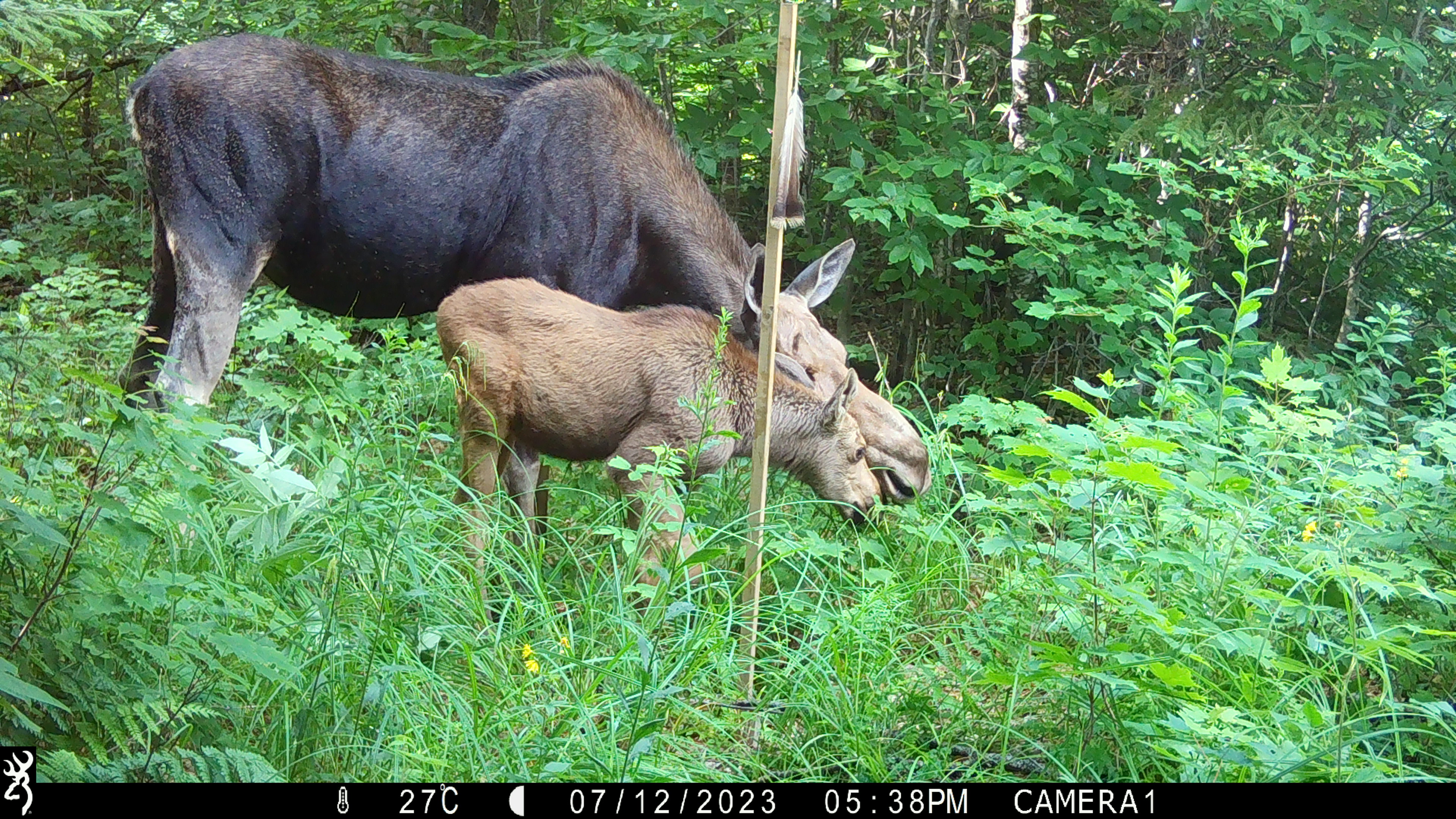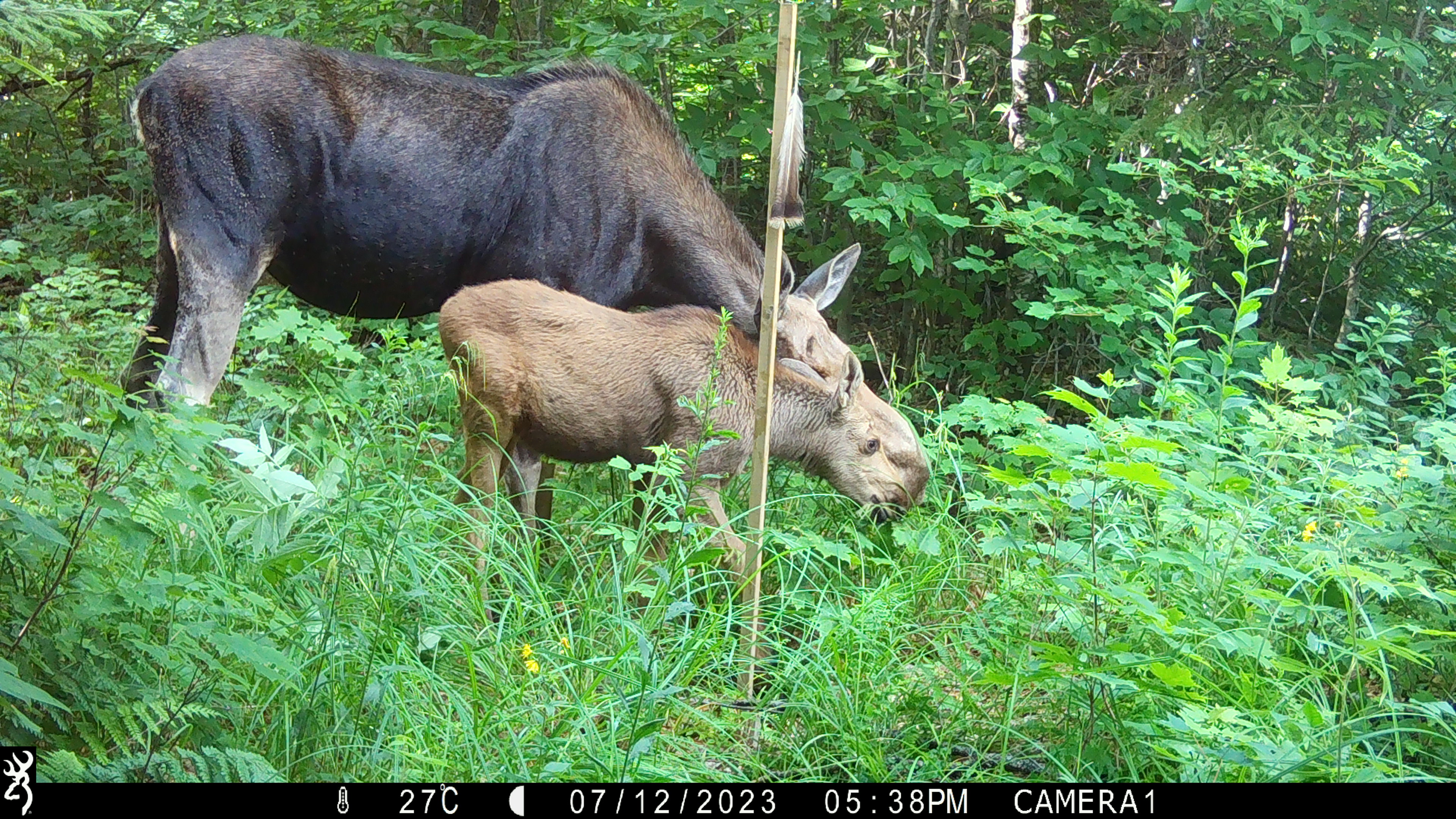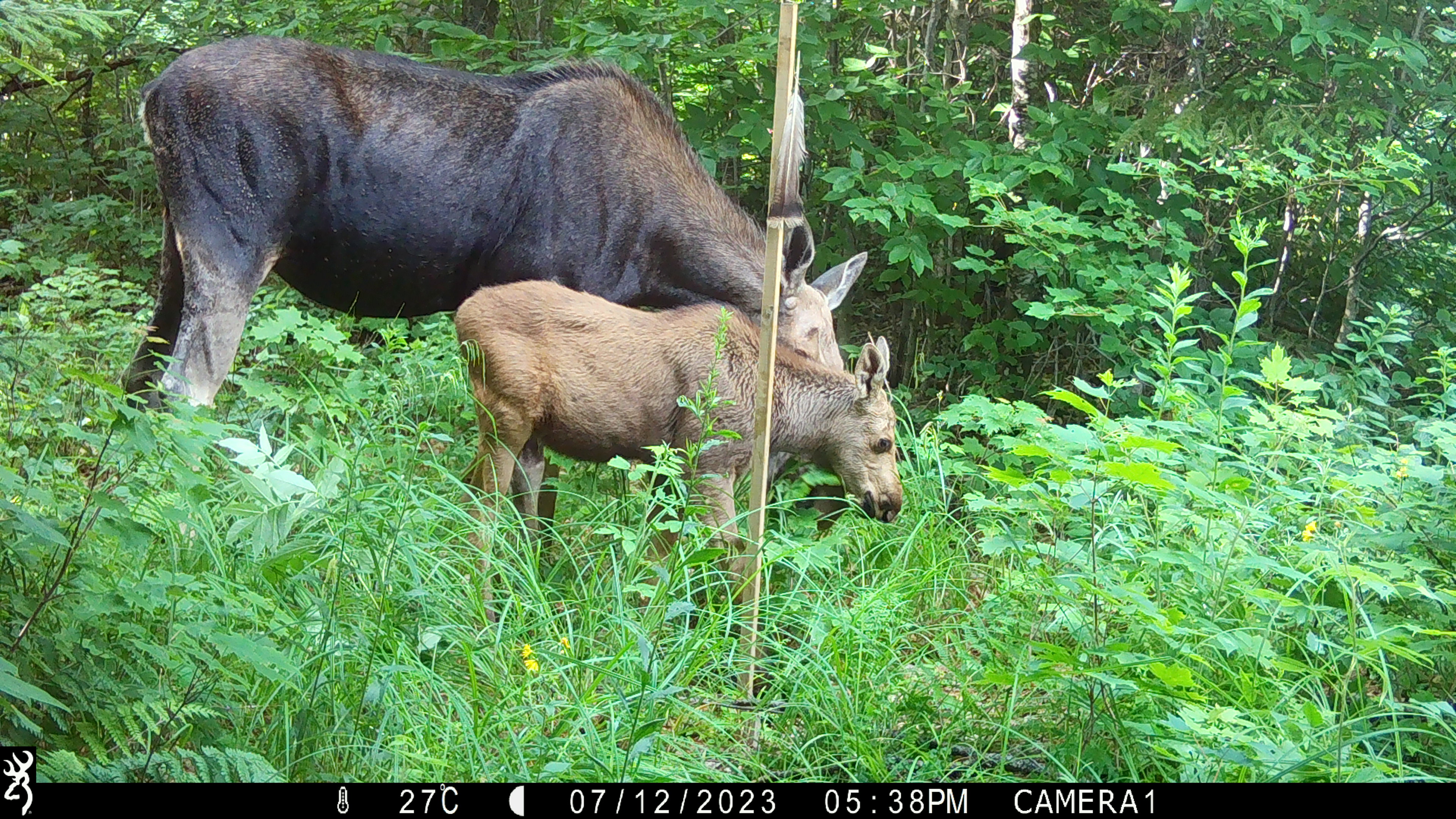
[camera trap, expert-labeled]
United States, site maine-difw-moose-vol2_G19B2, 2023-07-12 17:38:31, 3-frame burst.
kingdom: Animalia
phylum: Chordata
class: Mammalia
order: Artiodactyla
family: Cervidae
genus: Alces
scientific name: Alces alces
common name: moose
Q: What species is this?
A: Moose (Alces alces).